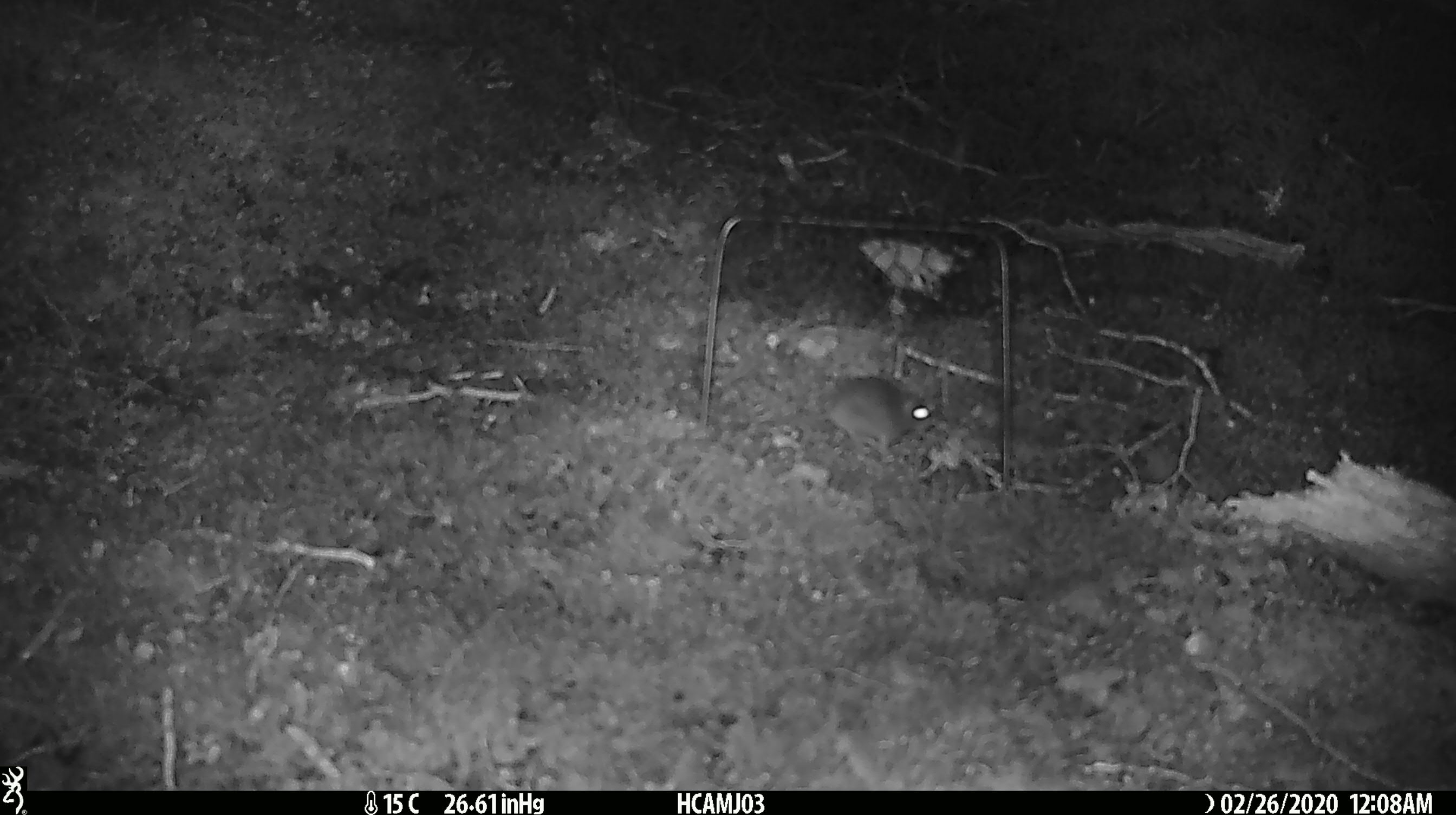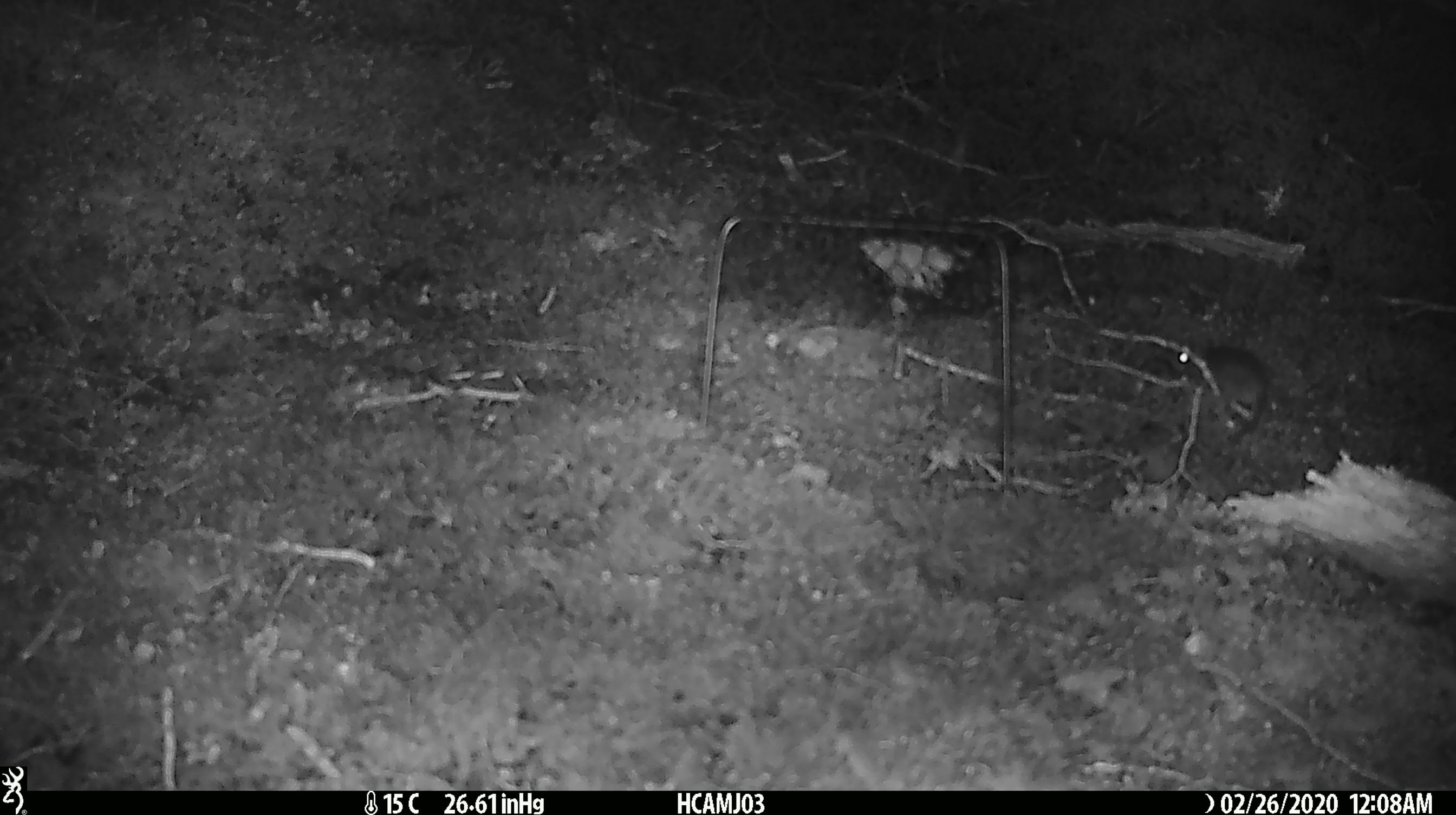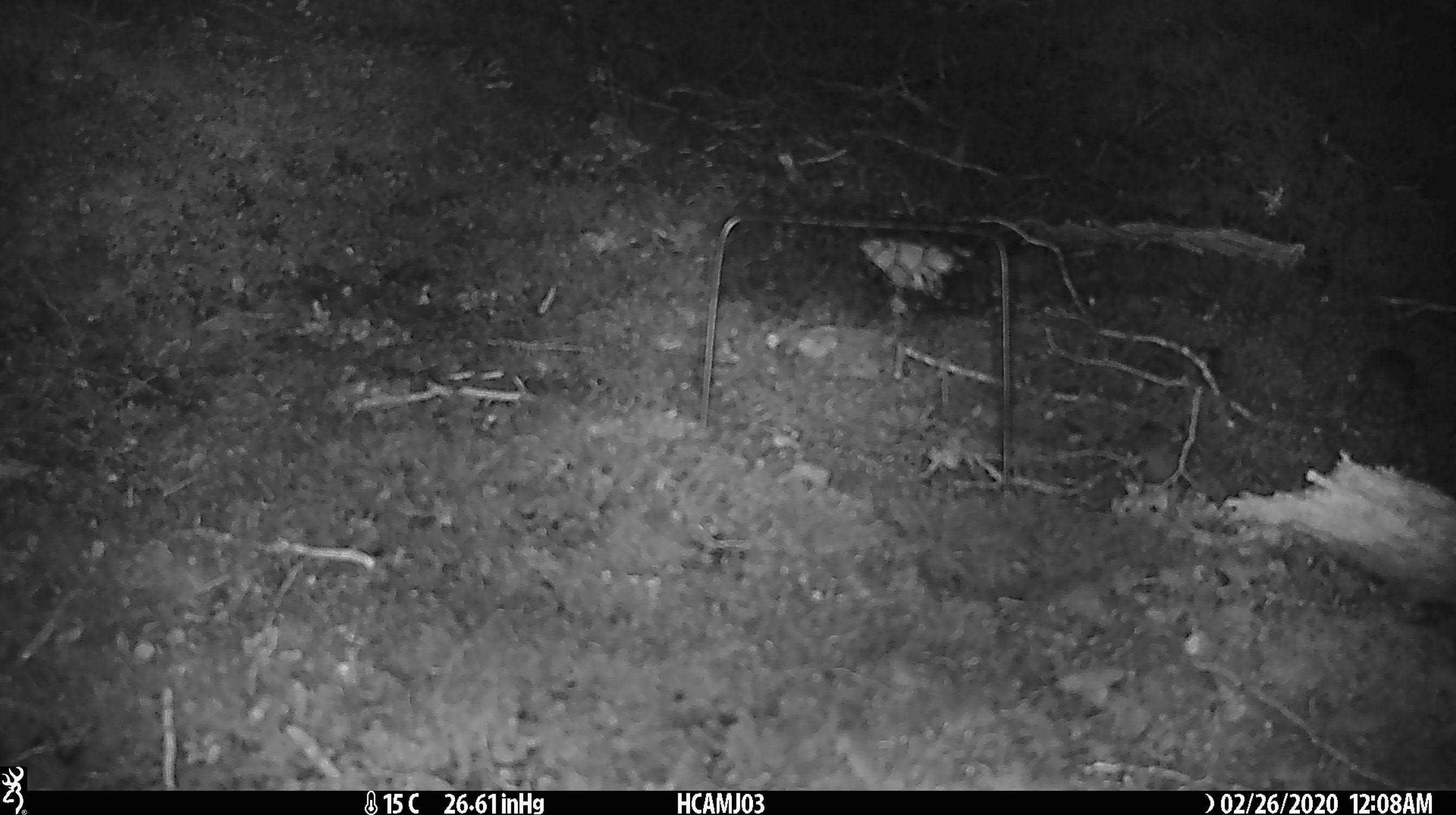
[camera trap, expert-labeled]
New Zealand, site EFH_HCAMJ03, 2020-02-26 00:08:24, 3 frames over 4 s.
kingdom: Animalia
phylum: Chordata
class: Mammalia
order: Rodentia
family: Muridae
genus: Mus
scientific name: Mus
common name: mouse